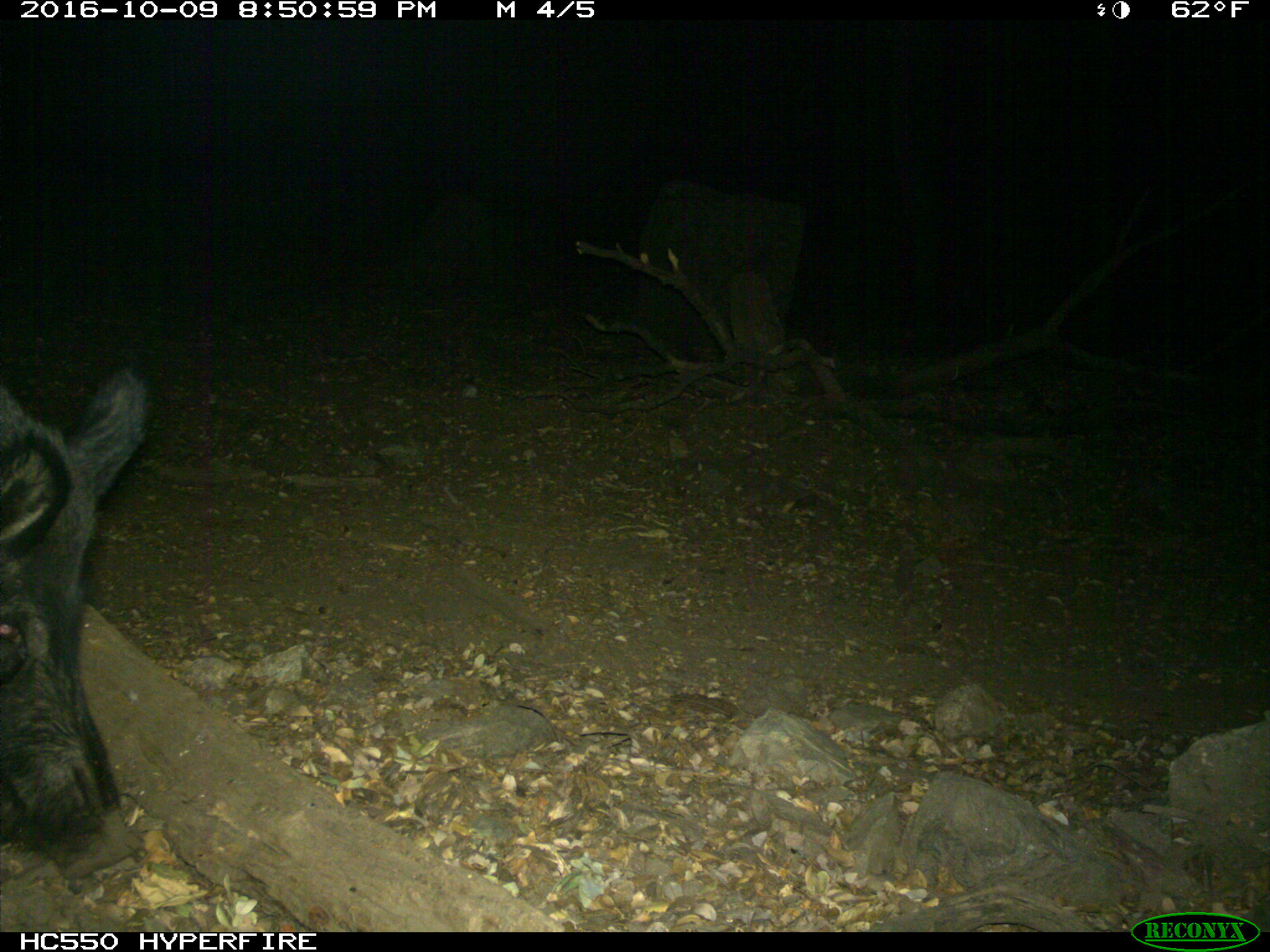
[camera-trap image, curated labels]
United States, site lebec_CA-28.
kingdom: Animalia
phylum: Chordata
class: Mammalia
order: Artiodactyla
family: Suidae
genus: Sus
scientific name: Sus scrofa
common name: wild boar